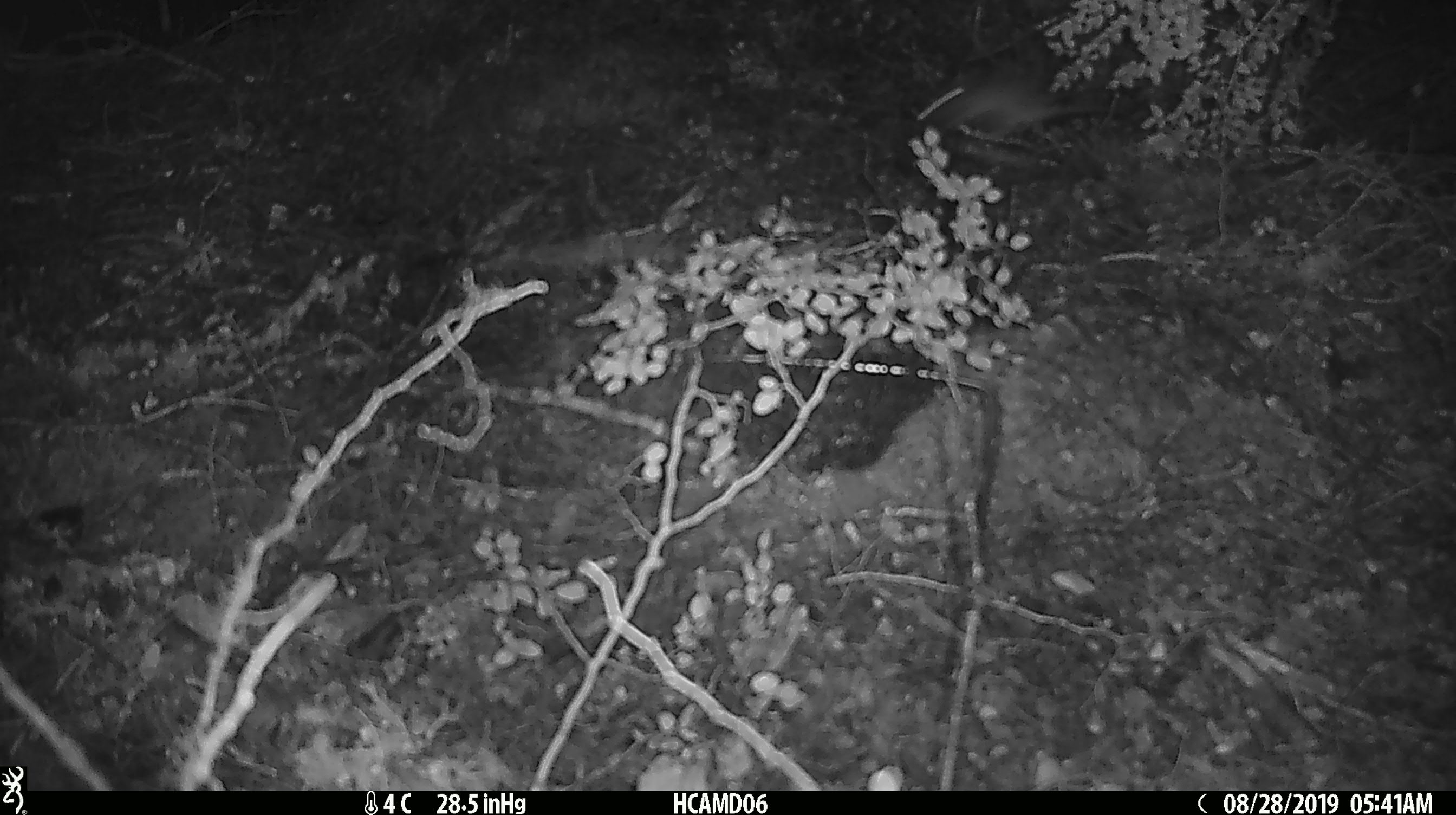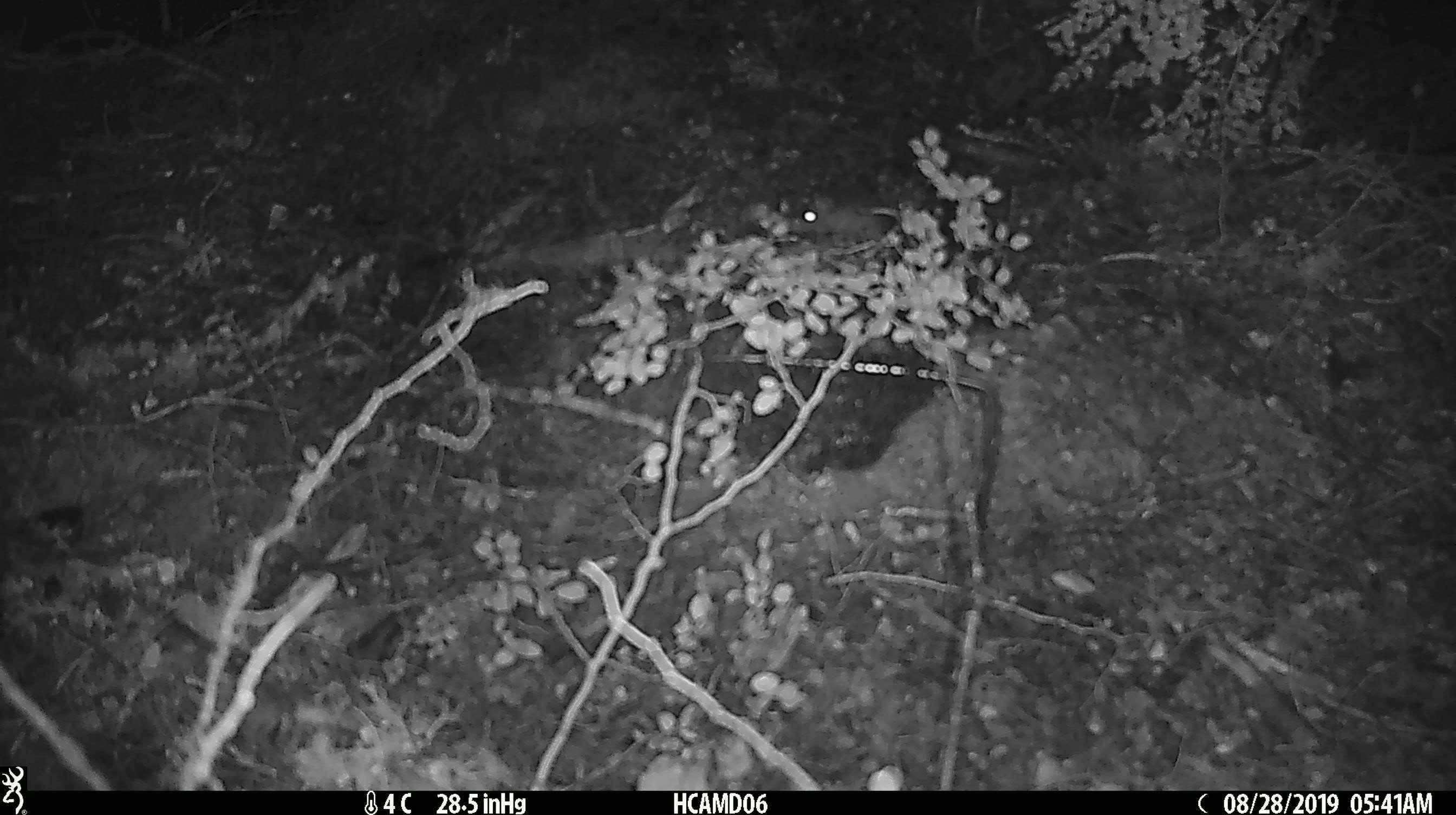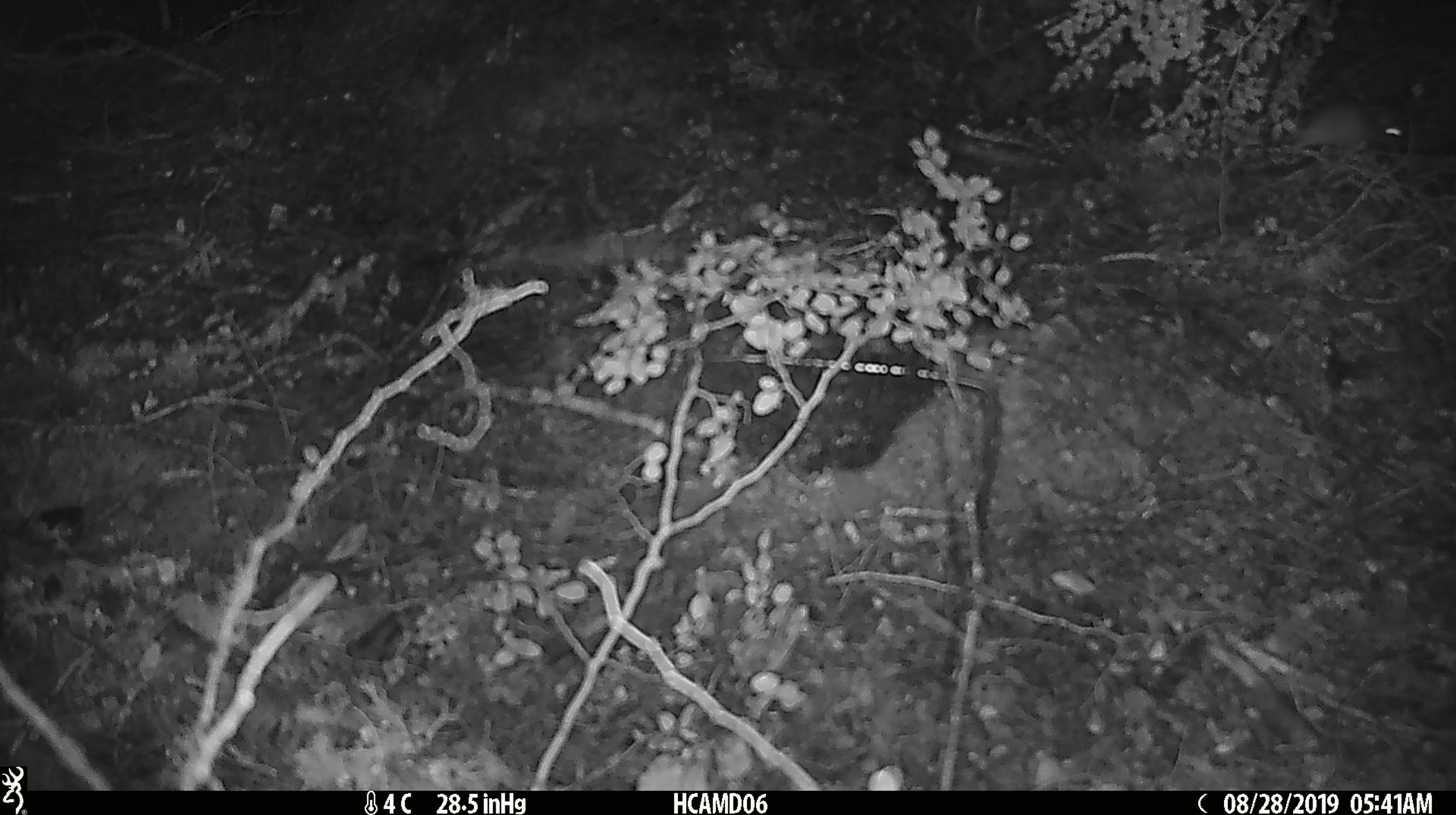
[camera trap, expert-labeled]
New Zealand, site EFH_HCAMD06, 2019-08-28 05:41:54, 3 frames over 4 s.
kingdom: Animalia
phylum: Chordata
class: Mammalia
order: Rodentia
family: Muridae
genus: Mus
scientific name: Mus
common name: mouse